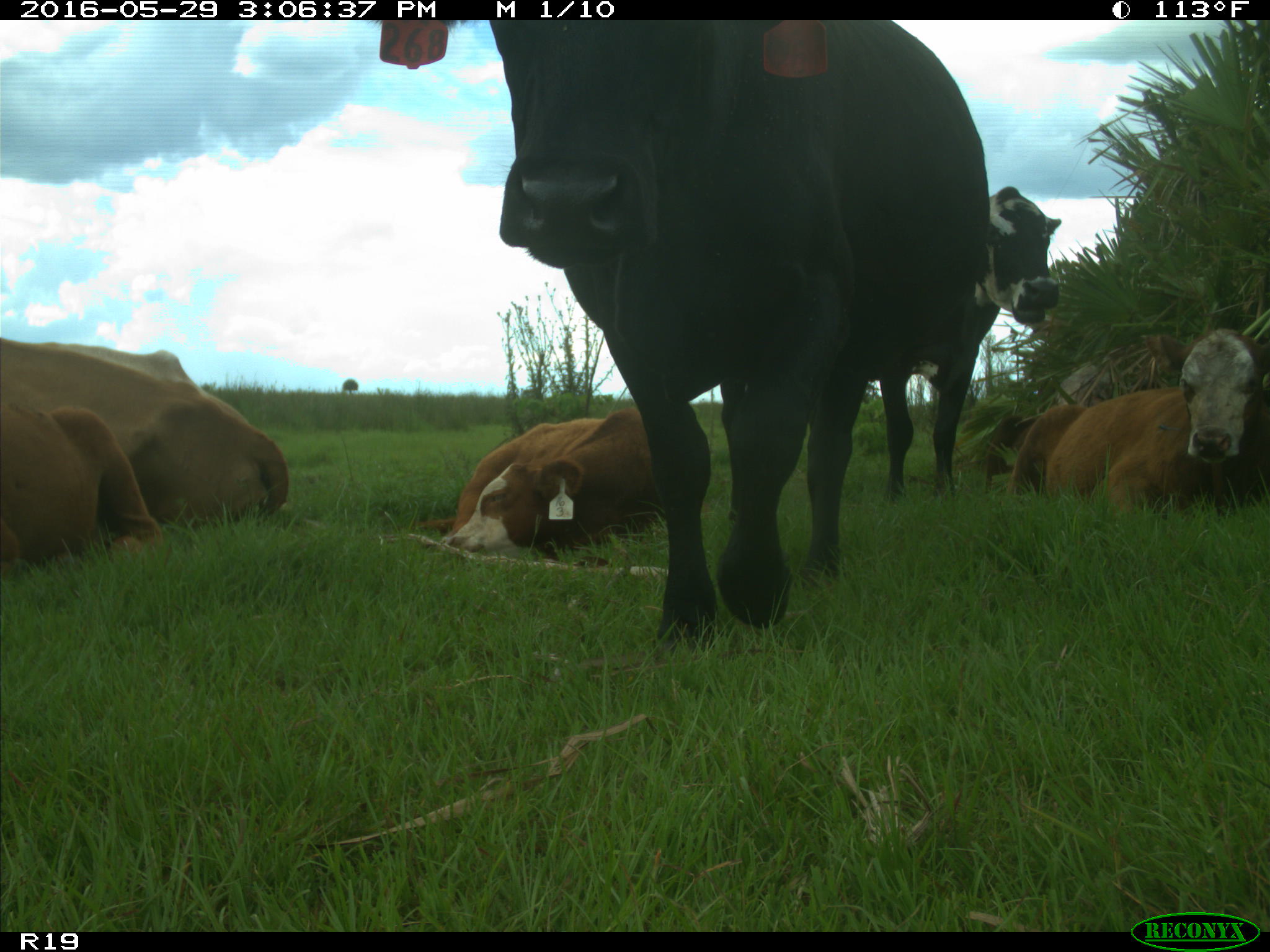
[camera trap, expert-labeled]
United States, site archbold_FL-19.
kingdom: Animalia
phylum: Chordata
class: Mammalia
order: Artiodactyla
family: Bovidae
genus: Bos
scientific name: Bos taurus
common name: domestic cow